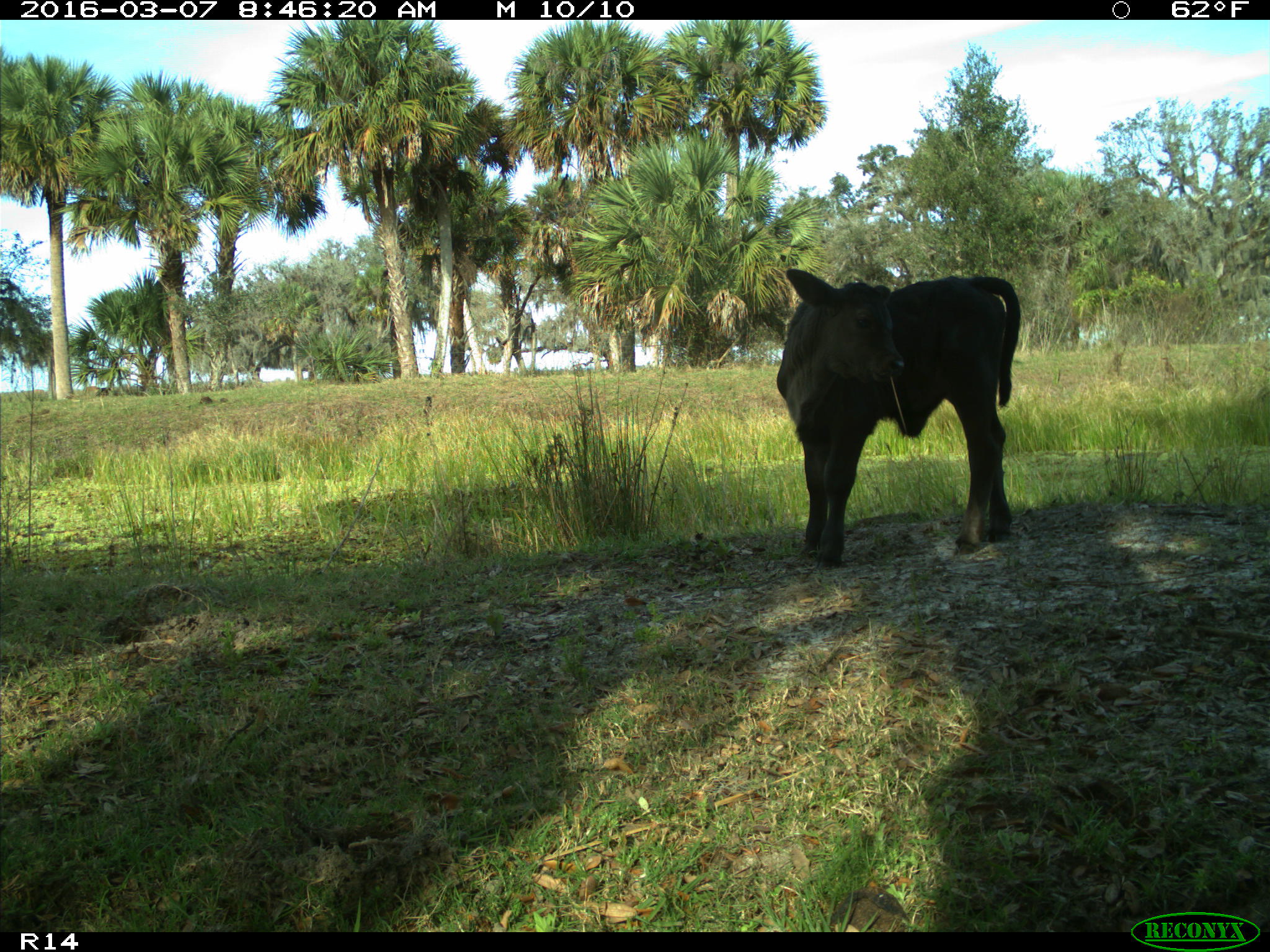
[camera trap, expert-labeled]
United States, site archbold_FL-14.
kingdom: Animalia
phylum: Chordata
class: Mammalia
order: Artiodactyla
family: Bovidae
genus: Bos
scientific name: Bos taurus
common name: domestic cow